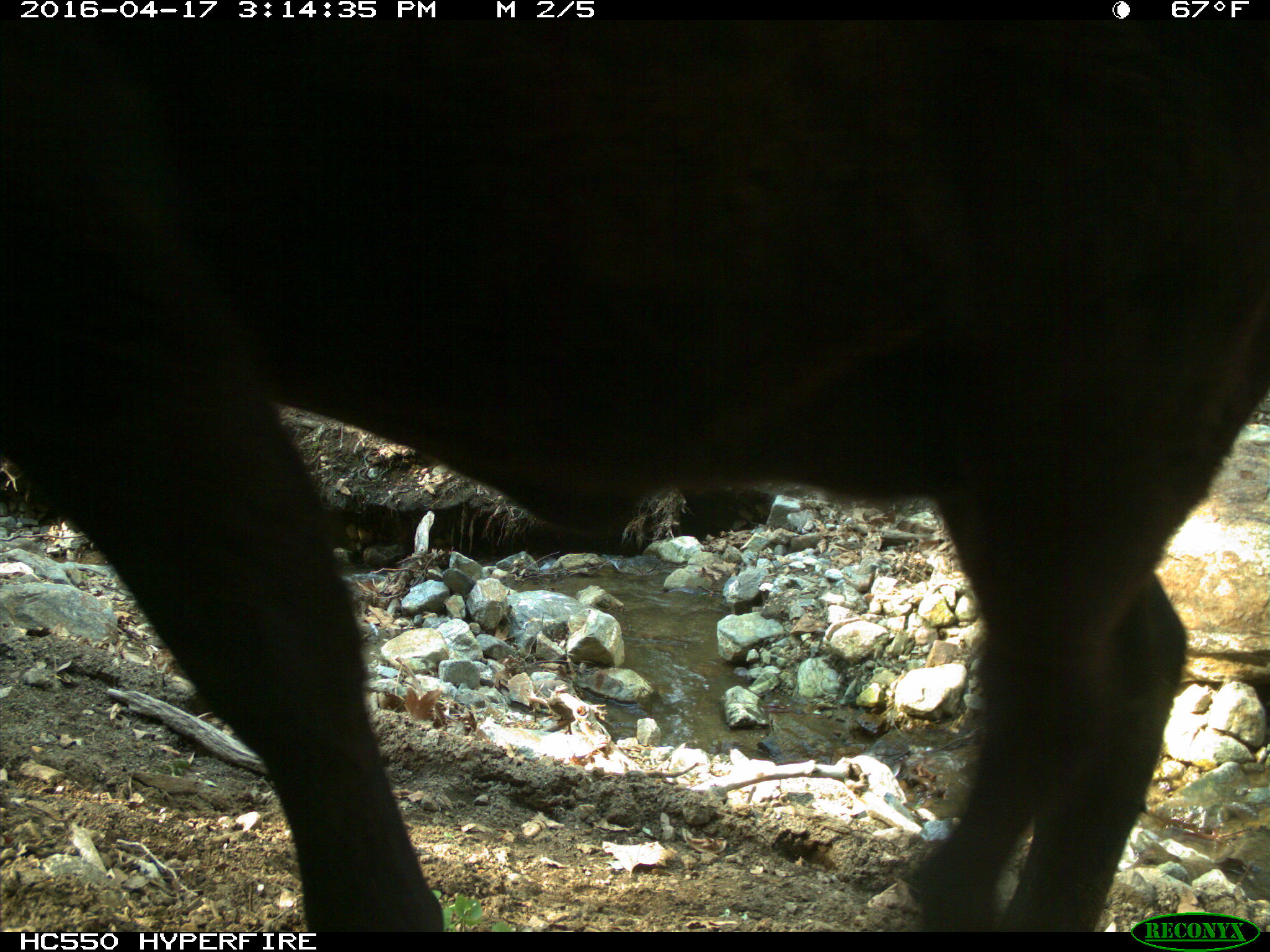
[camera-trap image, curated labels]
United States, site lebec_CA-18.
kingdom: Animalia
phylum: Chordata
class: Mammalia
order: Artiodactyla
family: Bovidae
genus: Bos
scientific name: Bos taurus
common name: domestic cow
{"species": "Bos taurus (domestic cow)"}